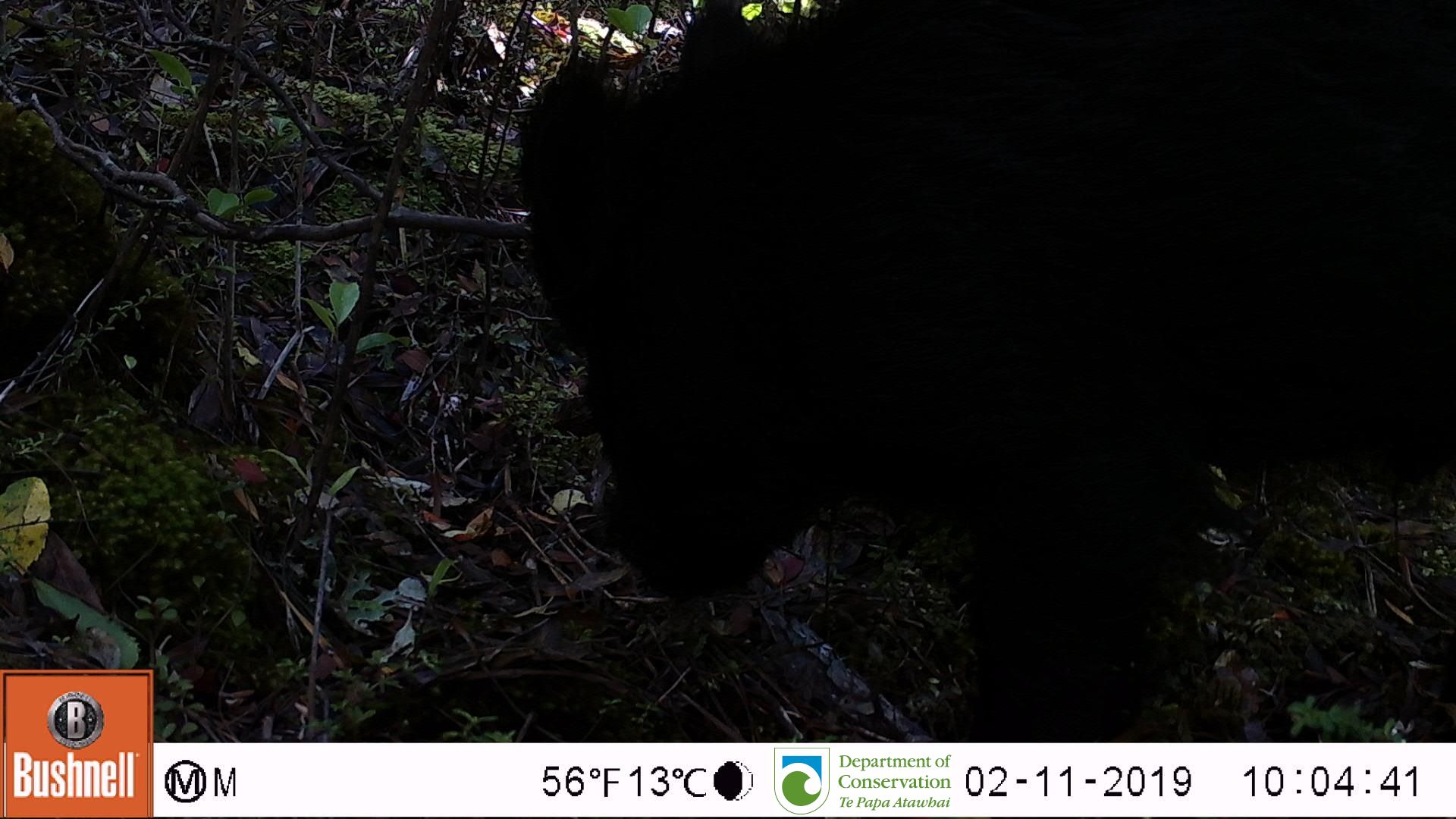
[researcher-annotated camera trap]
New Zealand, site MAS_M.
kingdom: Animalia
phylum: Chordata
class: Mammalia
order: Artiodactyla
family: Suidae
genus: Sus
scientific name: Sus scrofa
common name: pig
Pig (Sus scrofa).